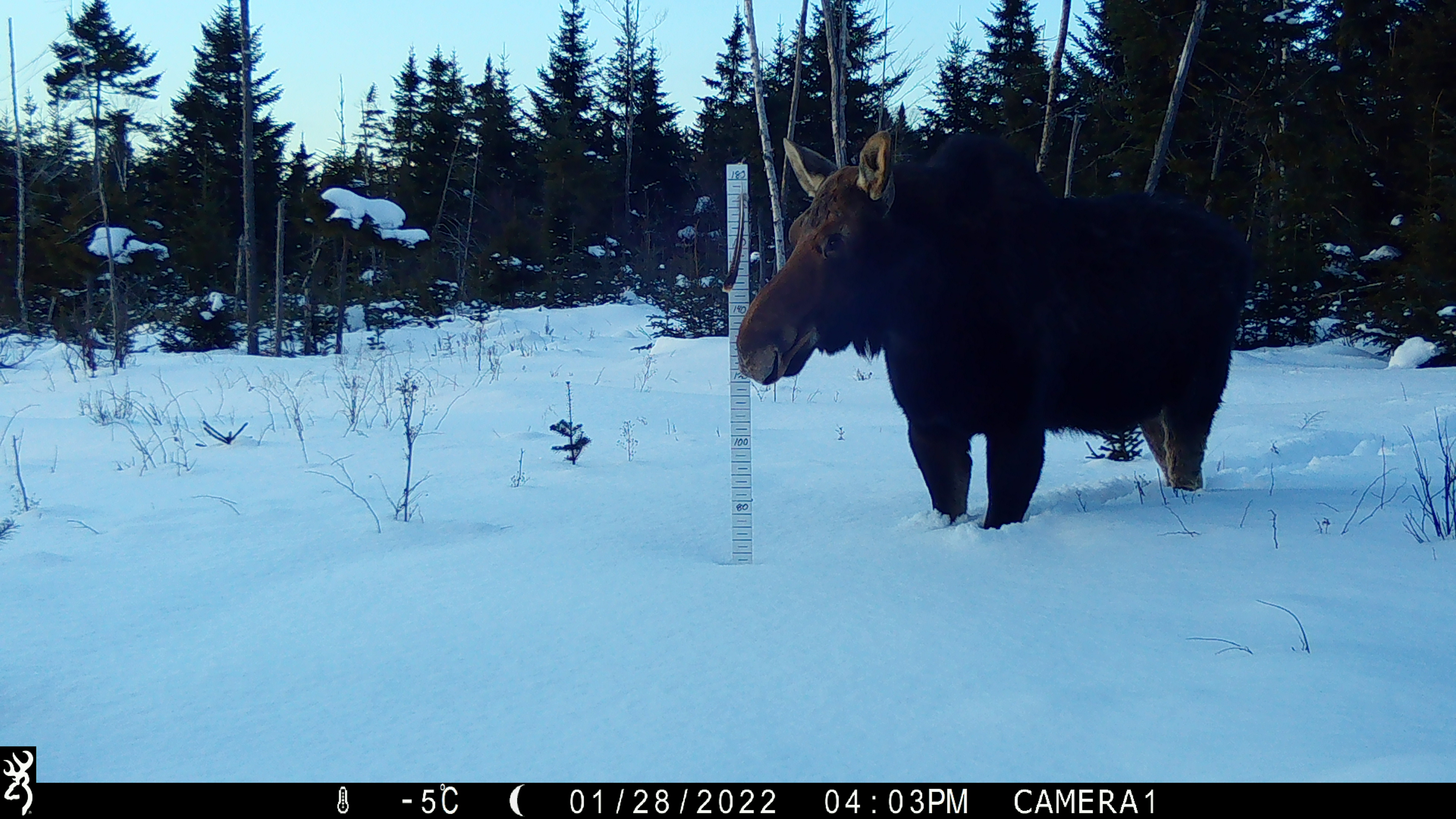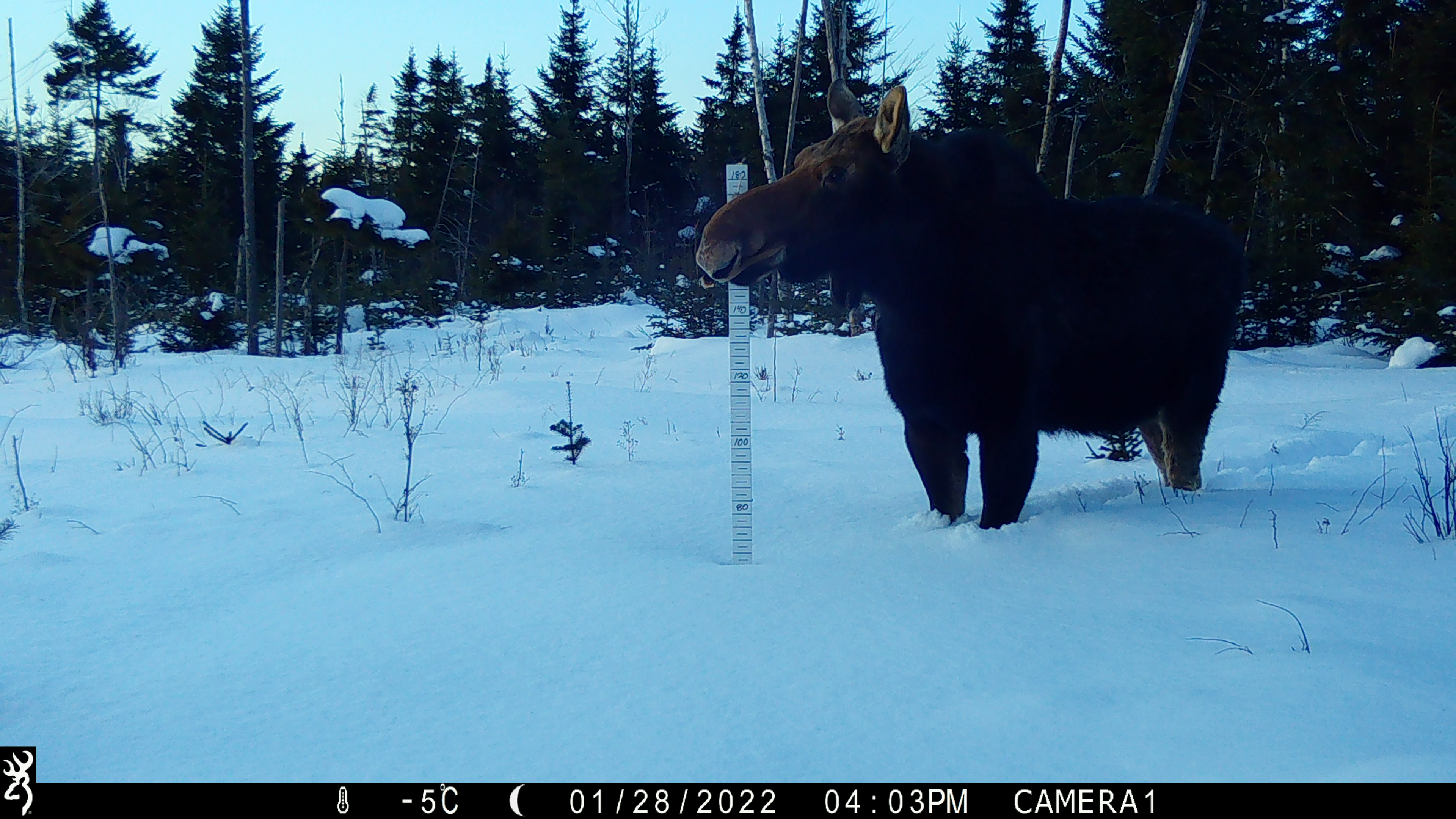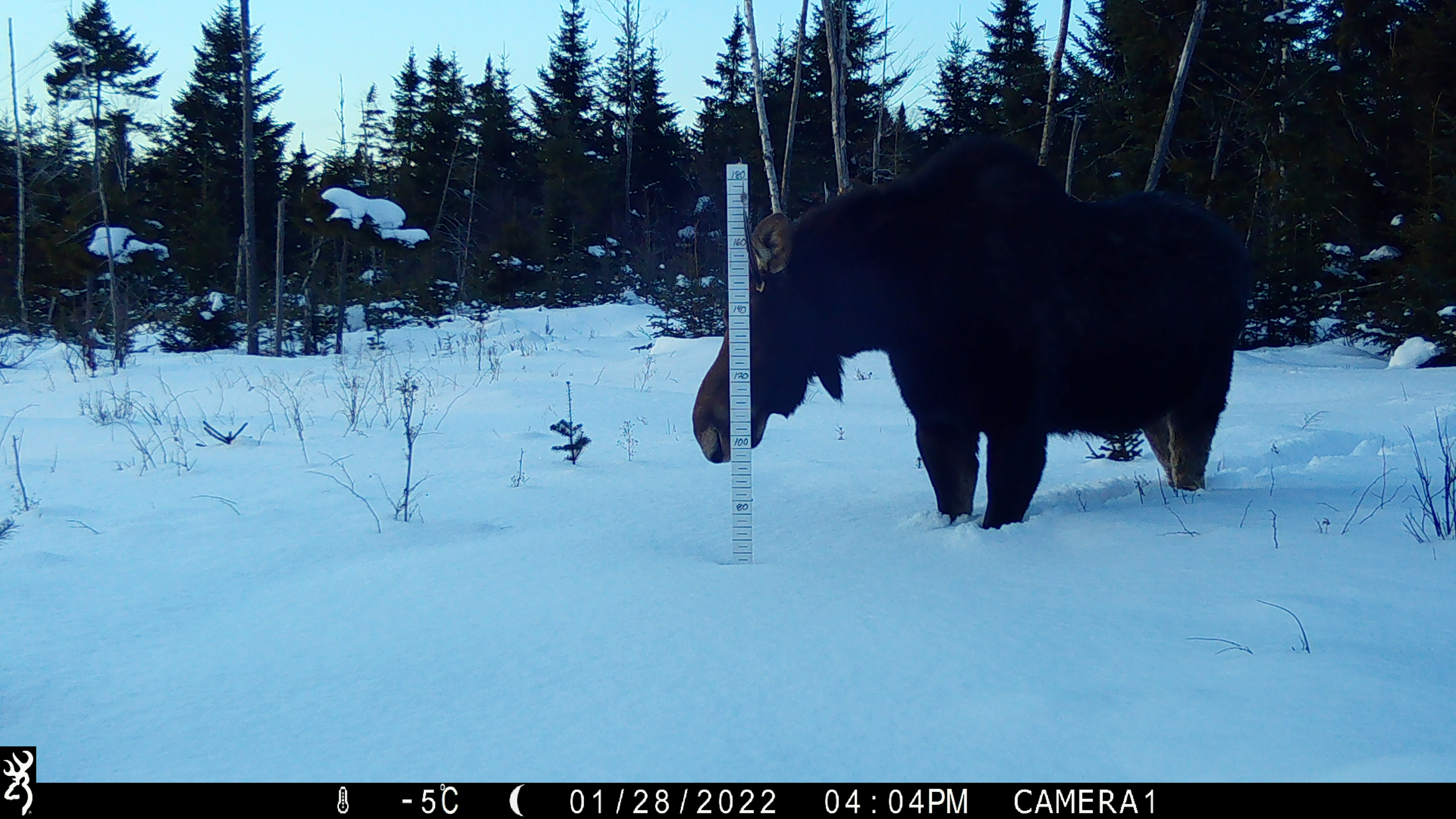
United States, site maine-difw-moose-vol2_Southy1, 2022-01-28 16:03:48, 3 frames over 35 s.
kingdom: Animalia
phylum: Chordata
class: Mammalia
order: Artiodactyla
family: Cervidae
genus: Alces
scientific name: Alces alces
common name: moose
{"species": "moose (Alces alces)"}